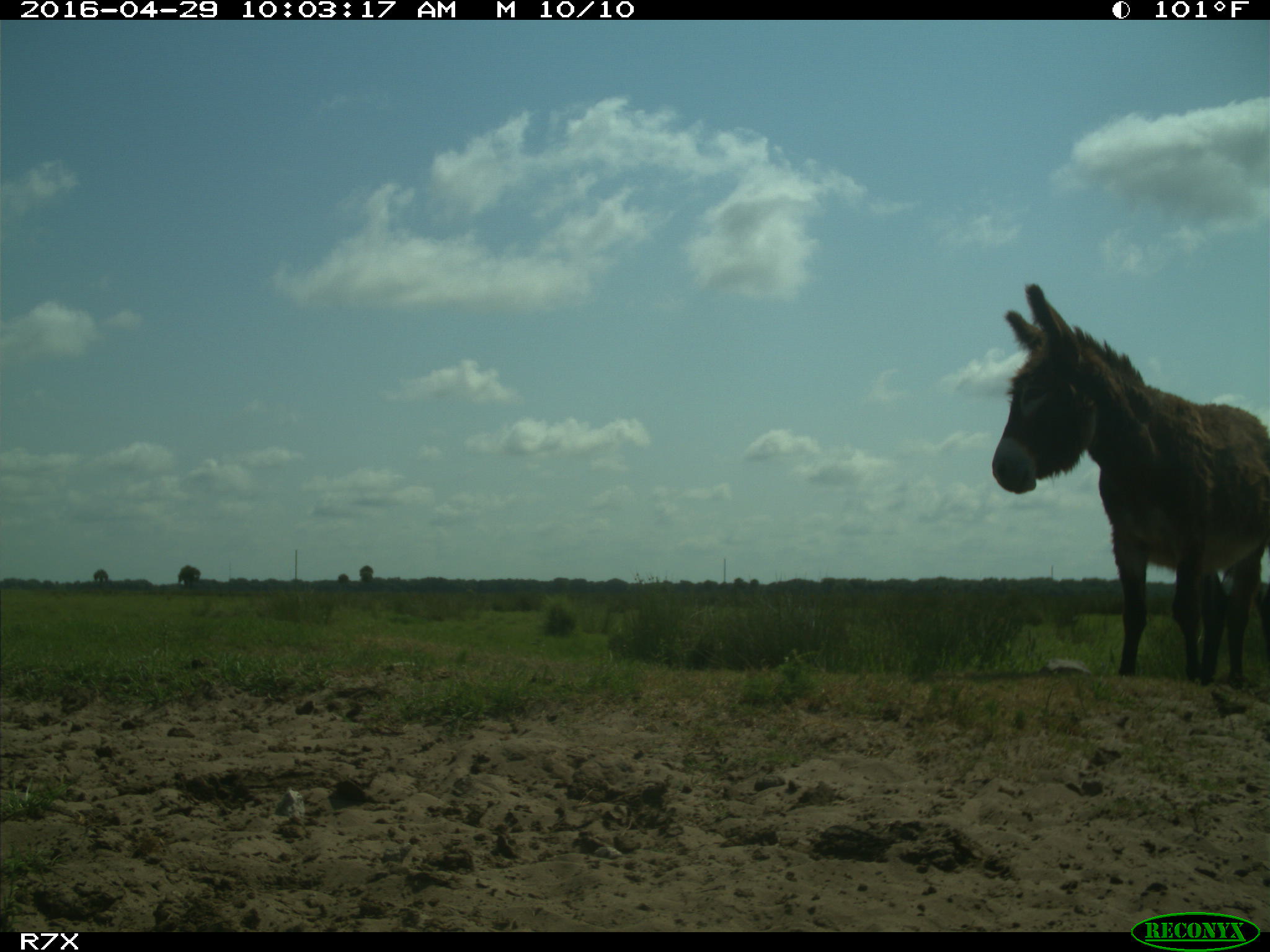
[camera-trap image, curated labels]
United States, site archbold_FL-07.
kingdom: Animalia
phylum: Chordata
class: Mammalia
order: Artiodactyla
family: Bovidae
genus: Bos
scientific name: Bos taurus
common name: domestic cow